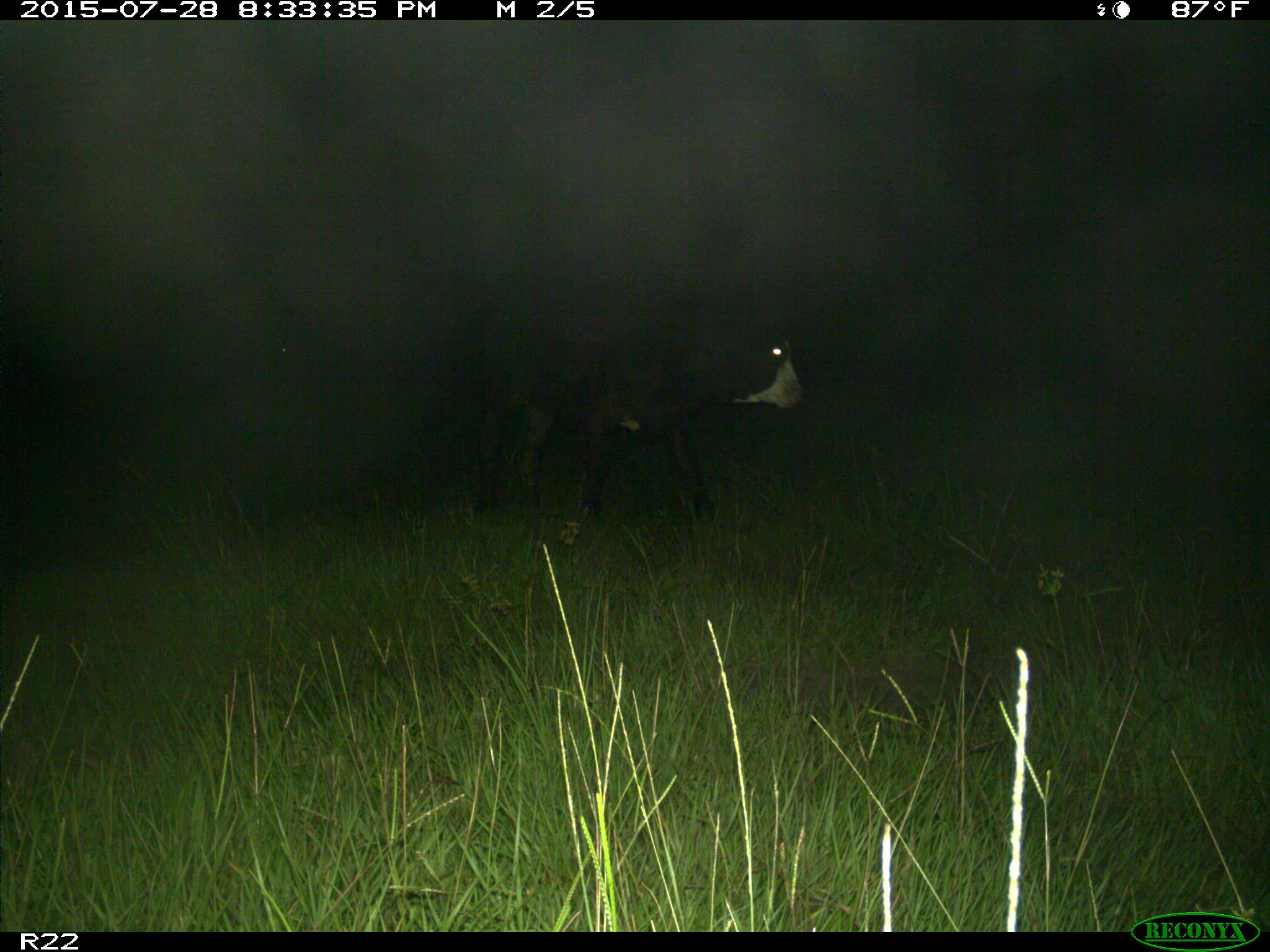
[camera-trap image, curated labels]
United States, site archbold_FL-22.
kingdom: Animalia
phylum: Chordata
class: Mammalia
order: Artiodactyla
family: Bovidae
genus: Bos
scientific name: Bos taurus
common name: domestic cow